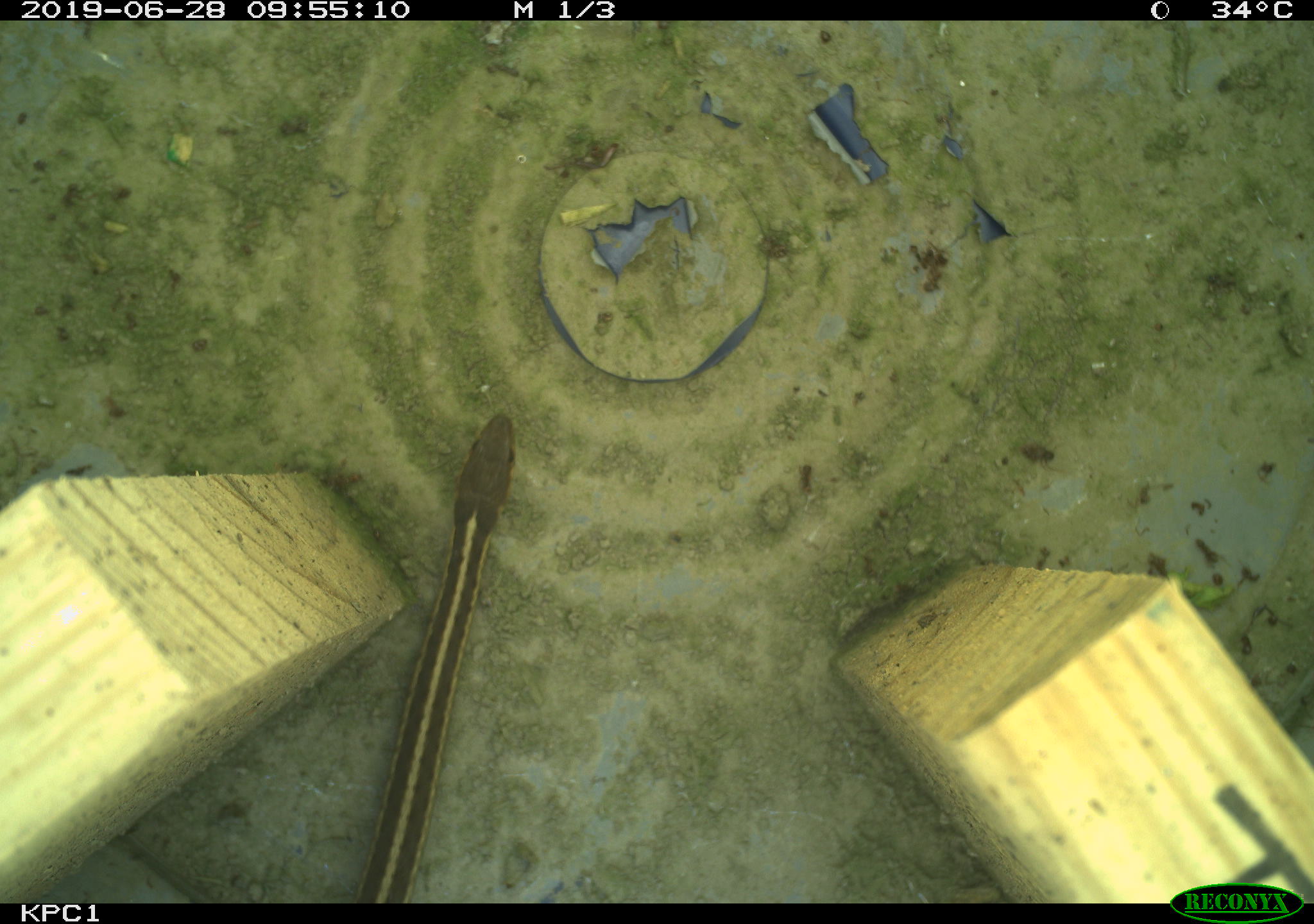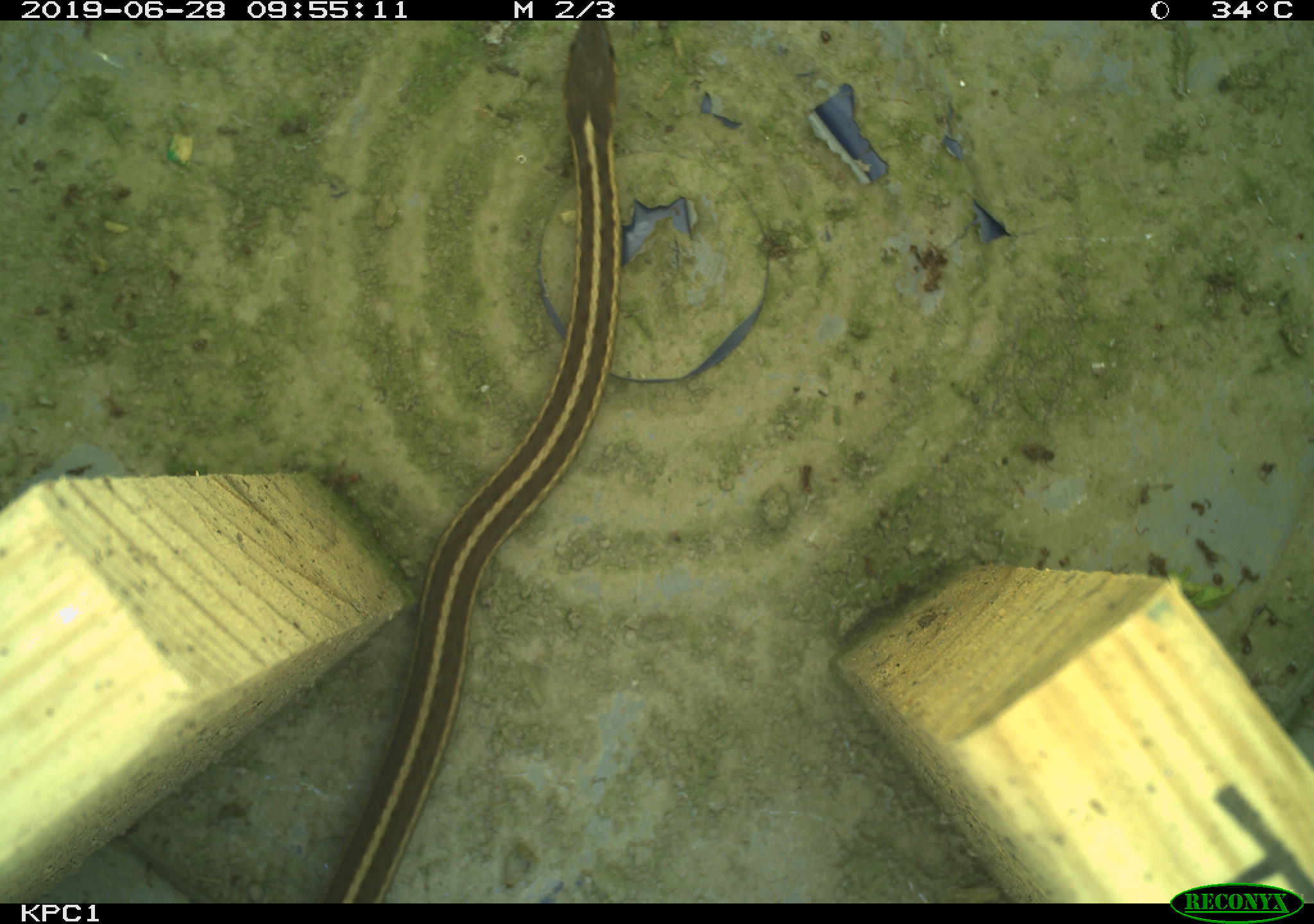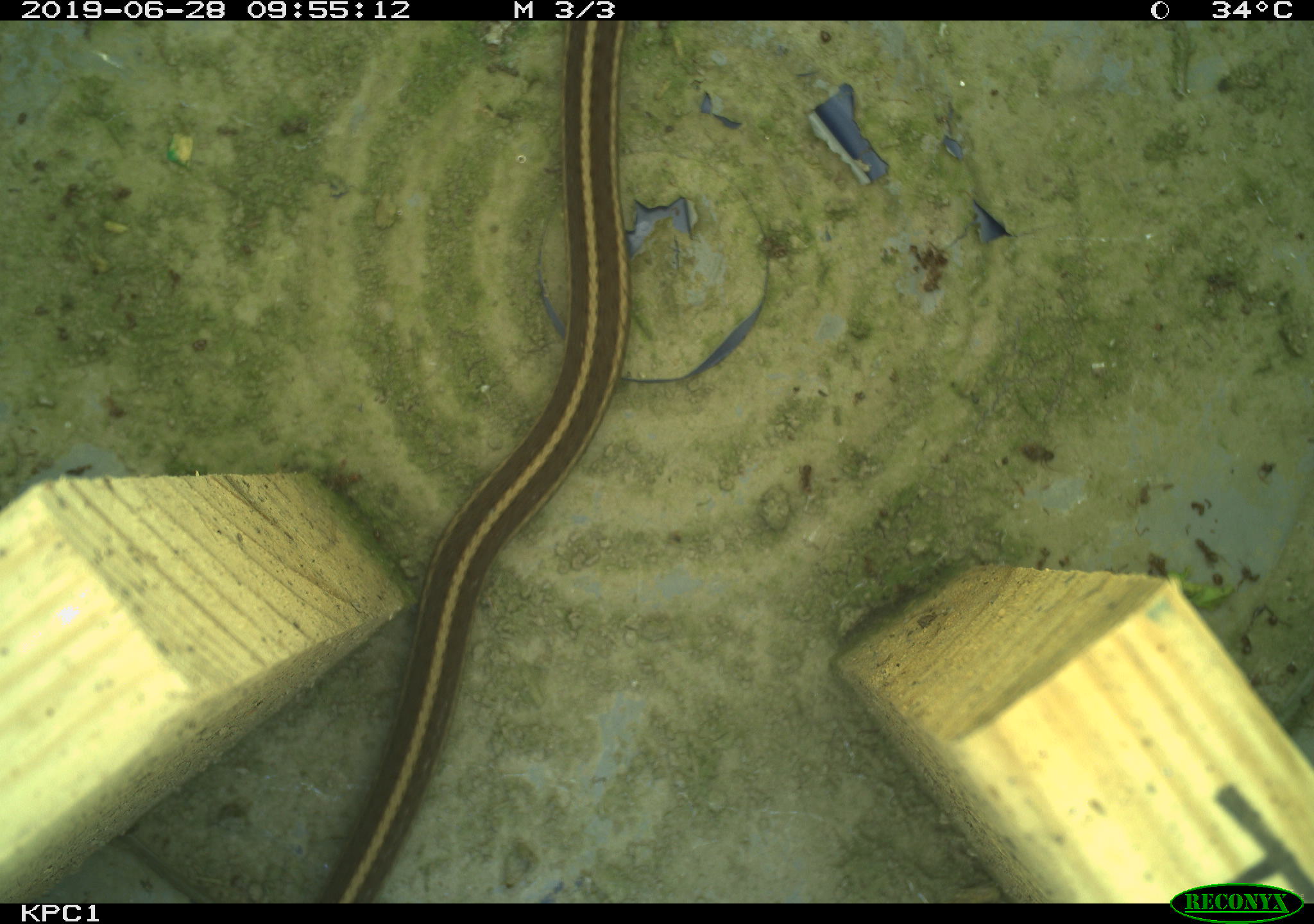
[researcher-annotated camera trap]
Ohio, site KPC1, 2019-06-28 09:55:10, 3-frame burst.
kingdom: Animalia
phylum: Chordata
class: Reptilia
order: Squamata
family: Colubridae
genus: Thamnophis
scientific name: Thamnophis sirtalis sirtalis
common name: eastern gartersnake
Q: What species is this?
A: Eastern gartersnake (Thamnophis sirtalis sirtalis).